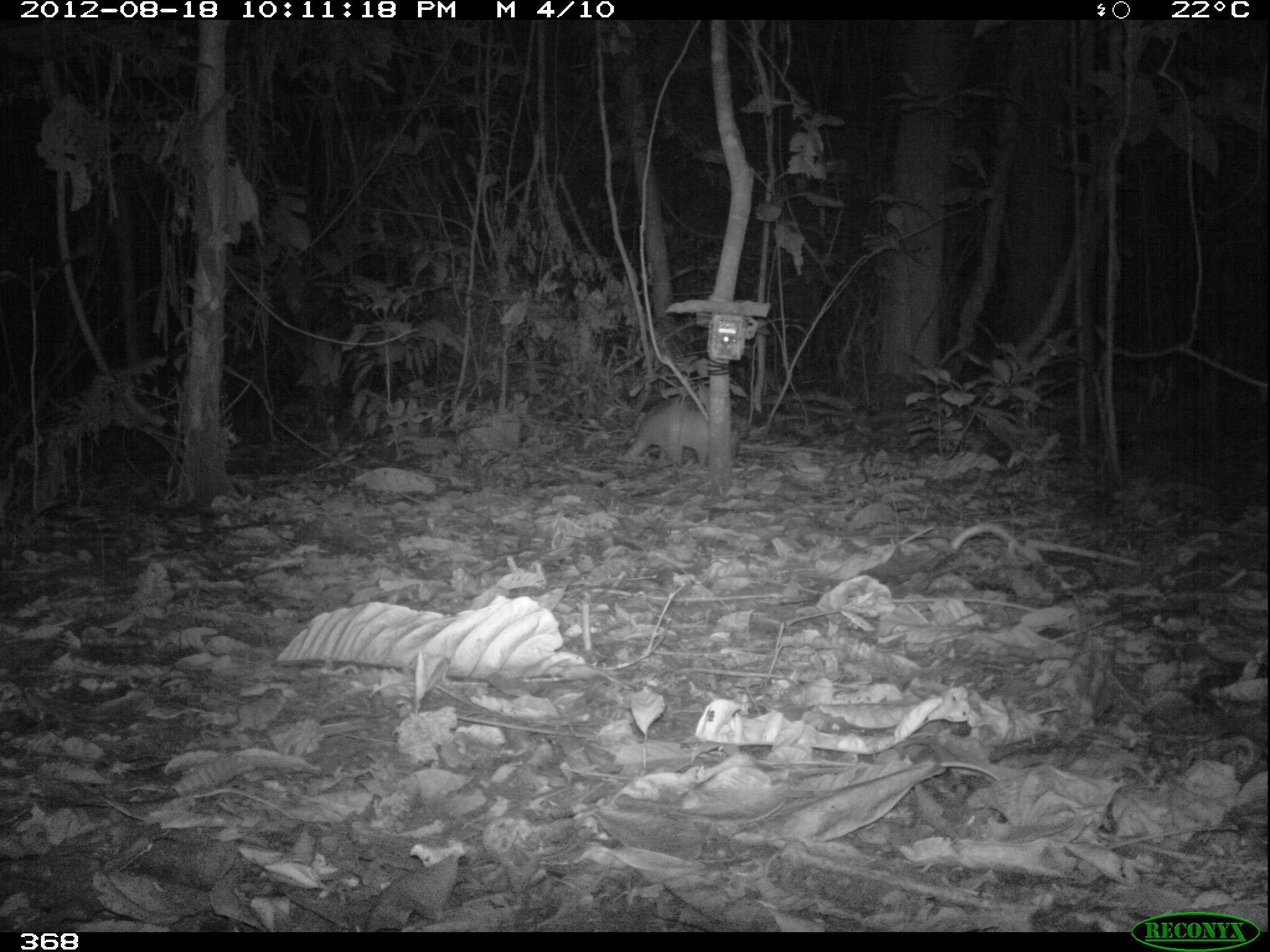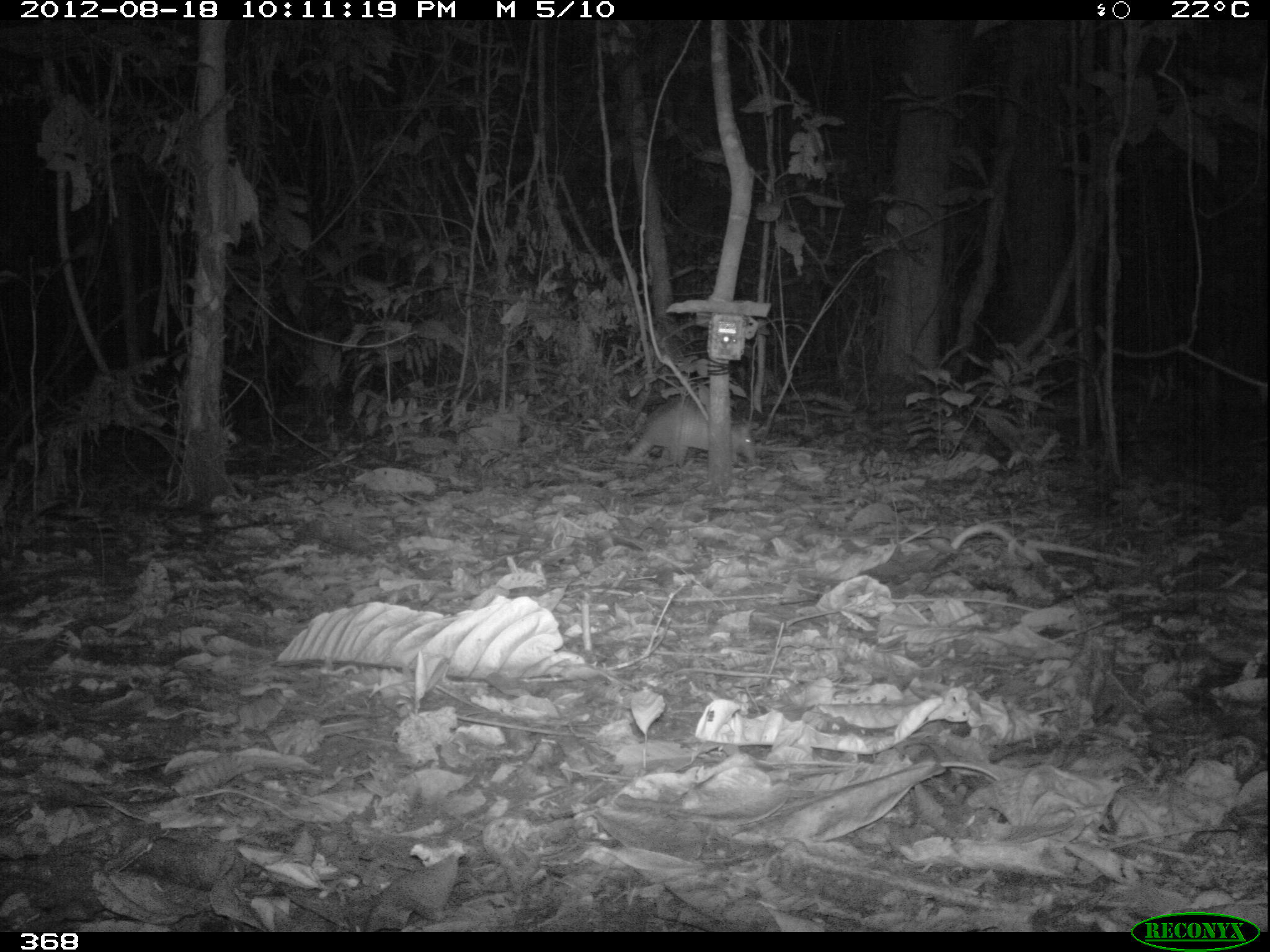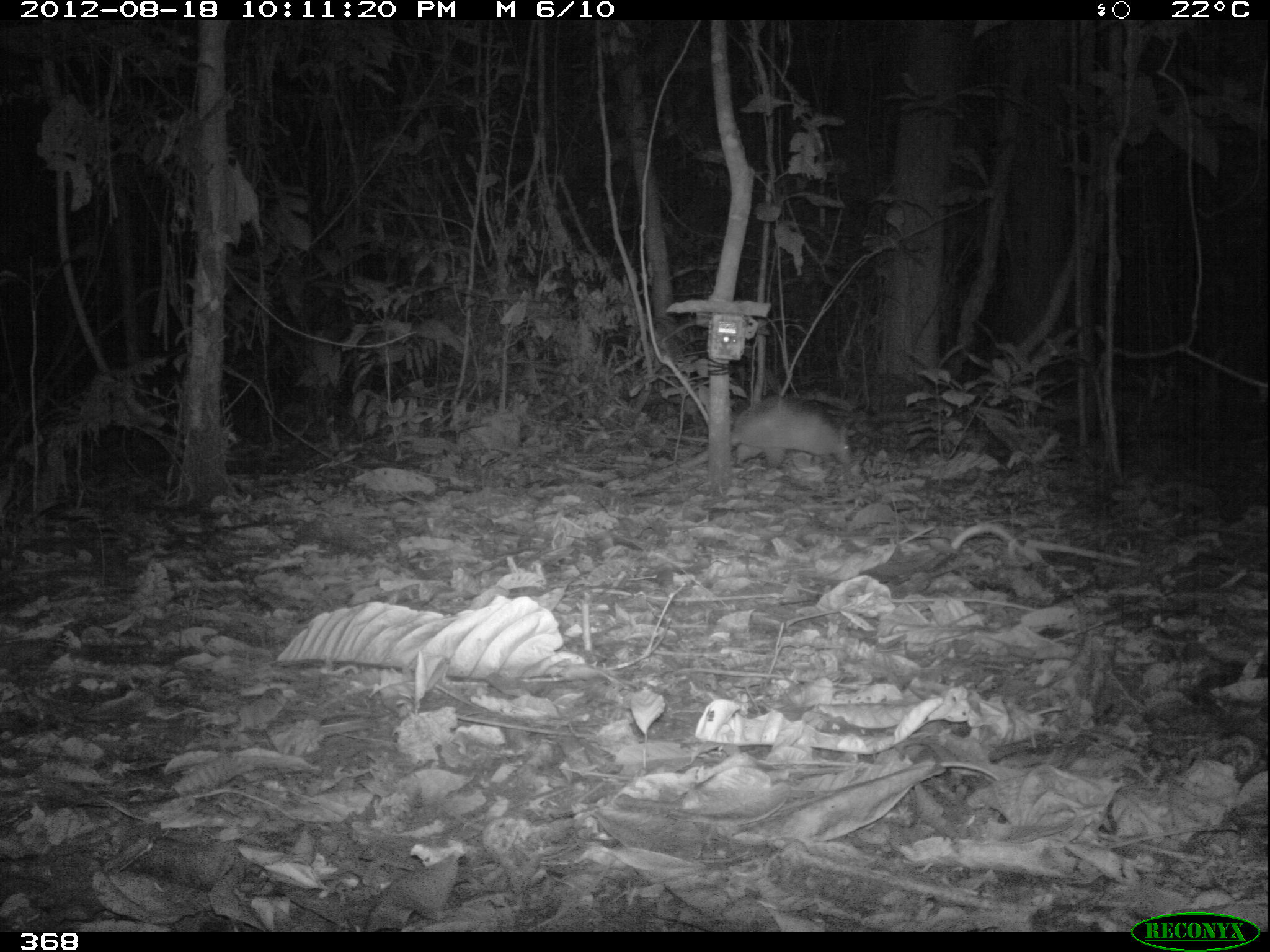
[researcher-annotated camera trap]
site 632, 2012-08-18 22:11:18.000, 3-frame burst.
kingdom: Animalia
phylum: Chordata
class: Mammalia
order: Cingulata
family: Dasypodidae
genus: Dasypus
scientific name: Dasypus novemcinctus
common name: nine-banded armadillo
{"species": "Dasypus novemcinctus (nine-banded armadillo)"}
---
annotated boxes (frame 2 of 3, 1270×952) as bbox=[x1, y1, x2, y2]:
dasypus novemcinctus: bbox=[623, 397, 757, 465]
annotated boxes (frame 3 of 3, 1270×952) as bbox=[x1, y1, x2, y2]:
dasypus novemcinctus: bbox=[678, 395, 852, 470]